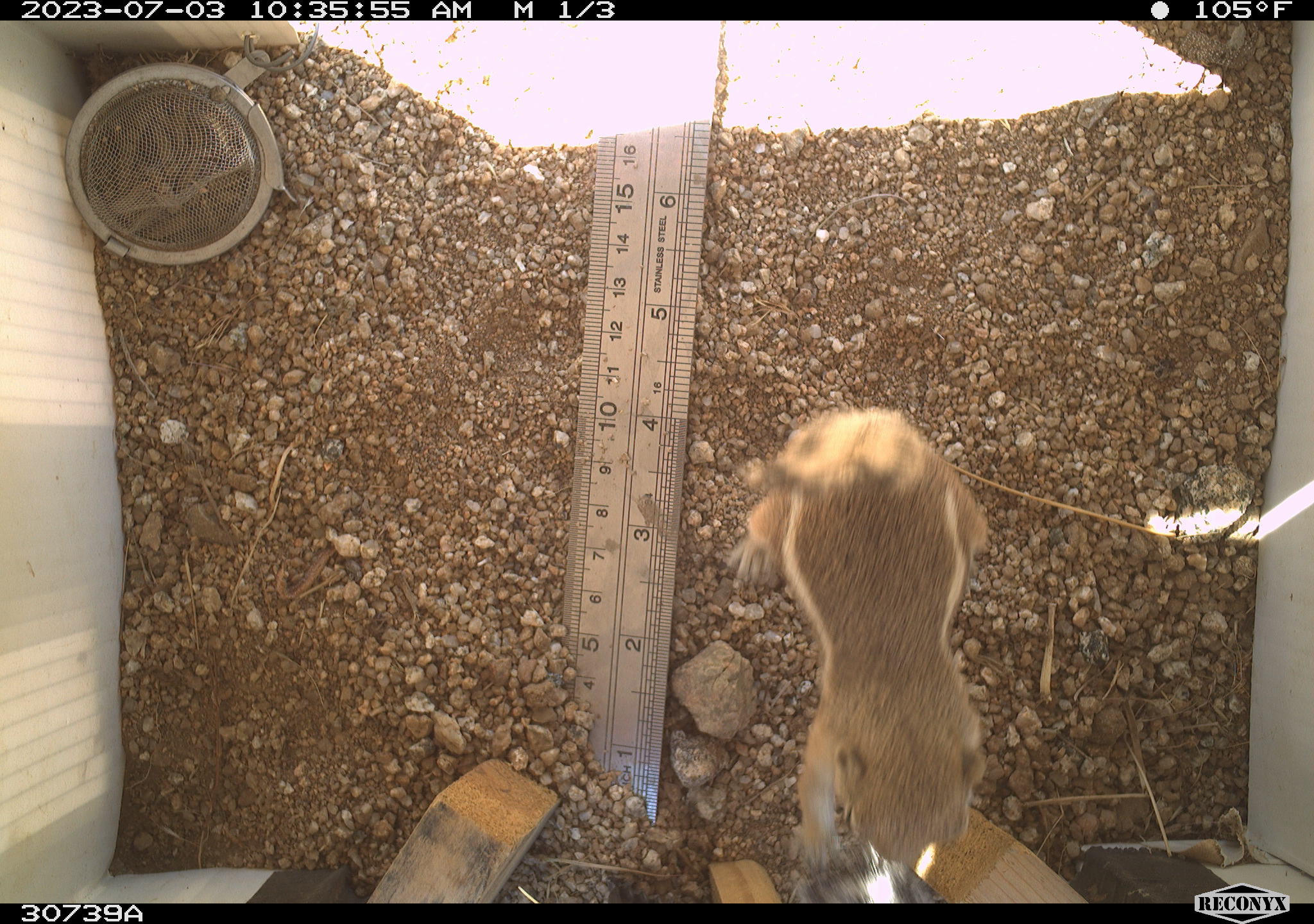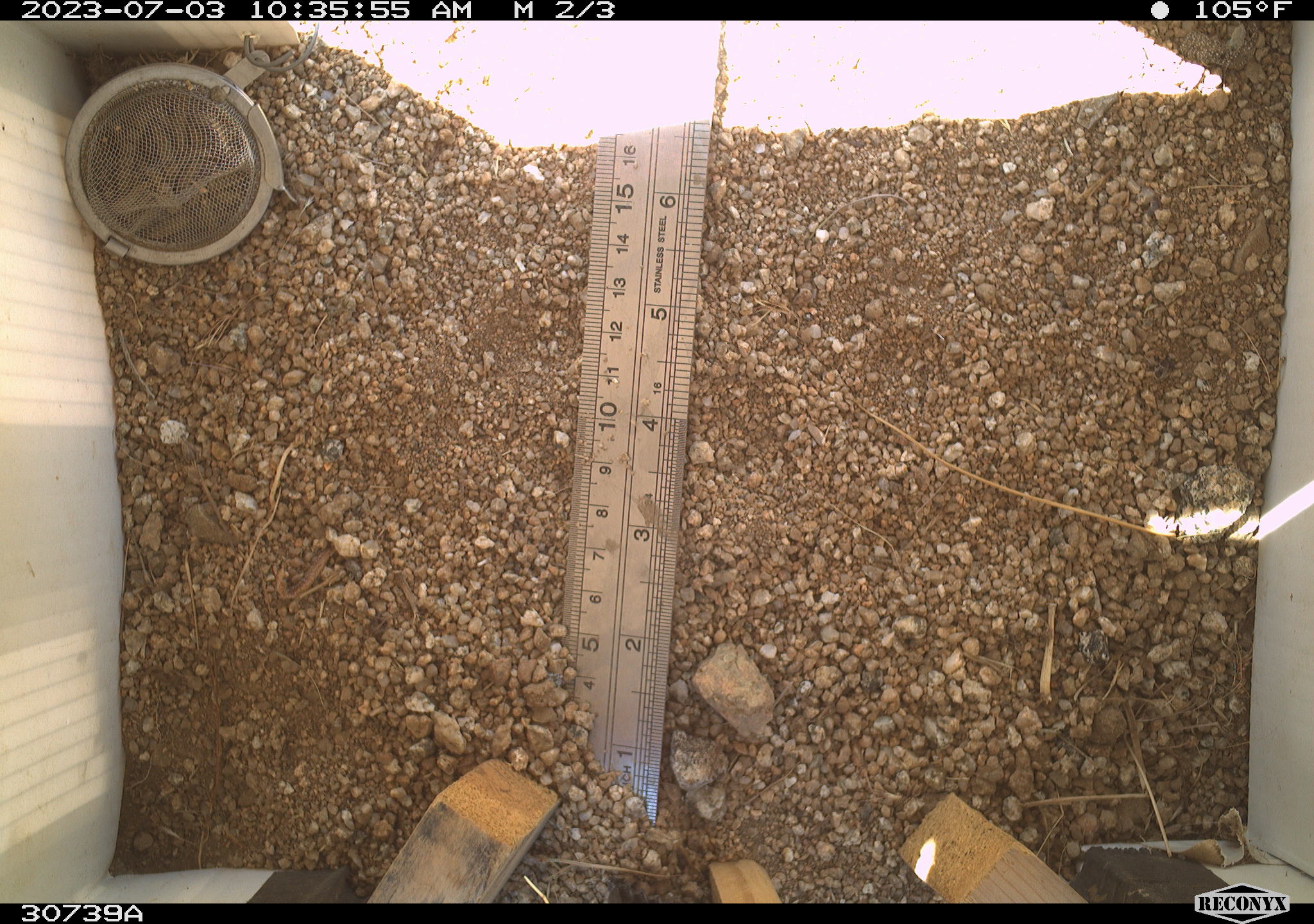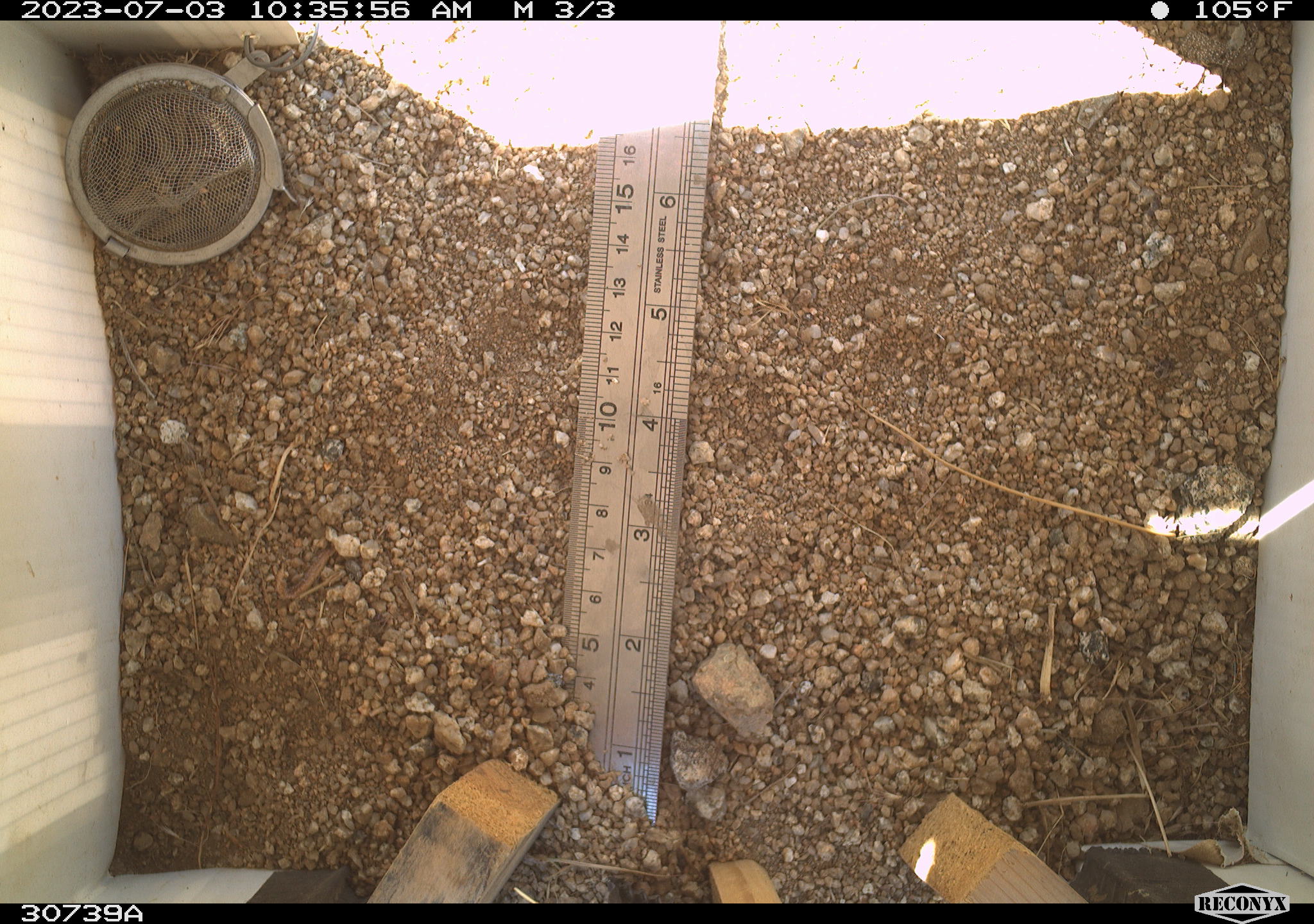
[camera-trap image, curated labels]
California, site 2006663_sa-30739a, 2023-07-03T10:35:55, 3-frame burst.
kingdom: Animalia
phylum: Chordata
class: Mammalia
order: Rodentia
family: Sciuridae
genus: Ammospermophilus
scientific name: Ammospermophilus leucurus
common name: white-tailed antelope squirrel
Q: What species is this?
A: White-tailed antelope squirrel (Ammospermophilus leucurus).